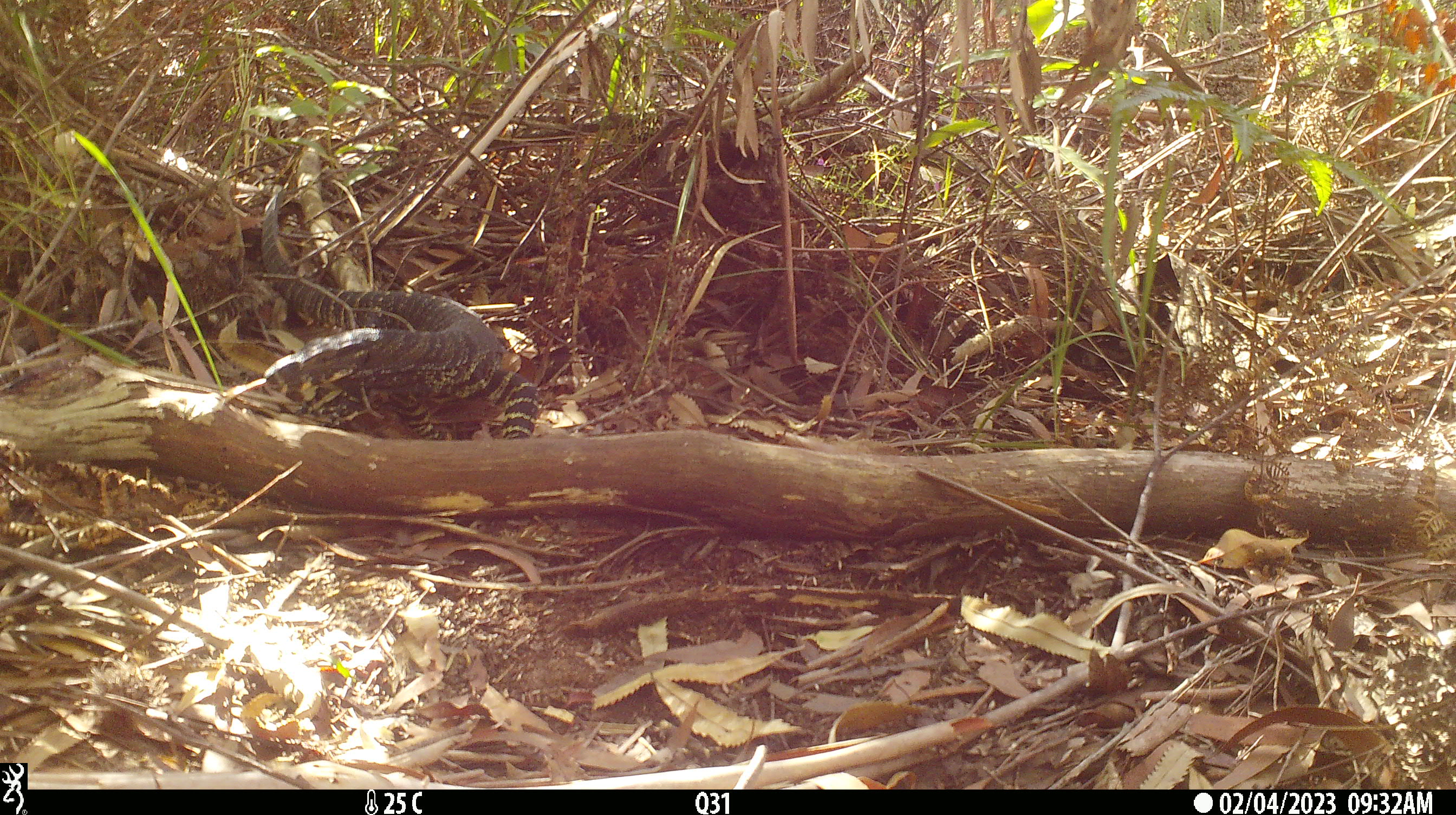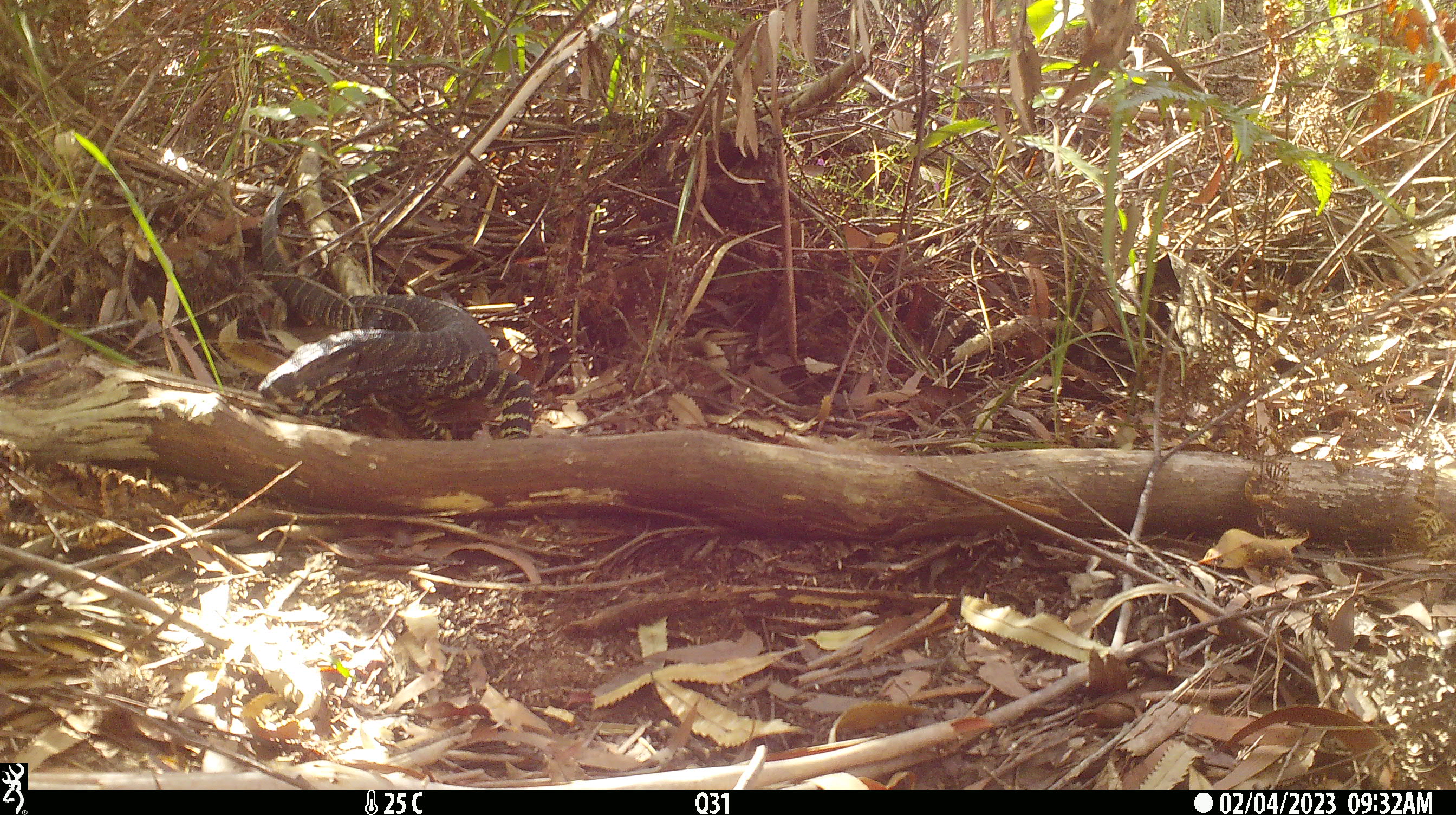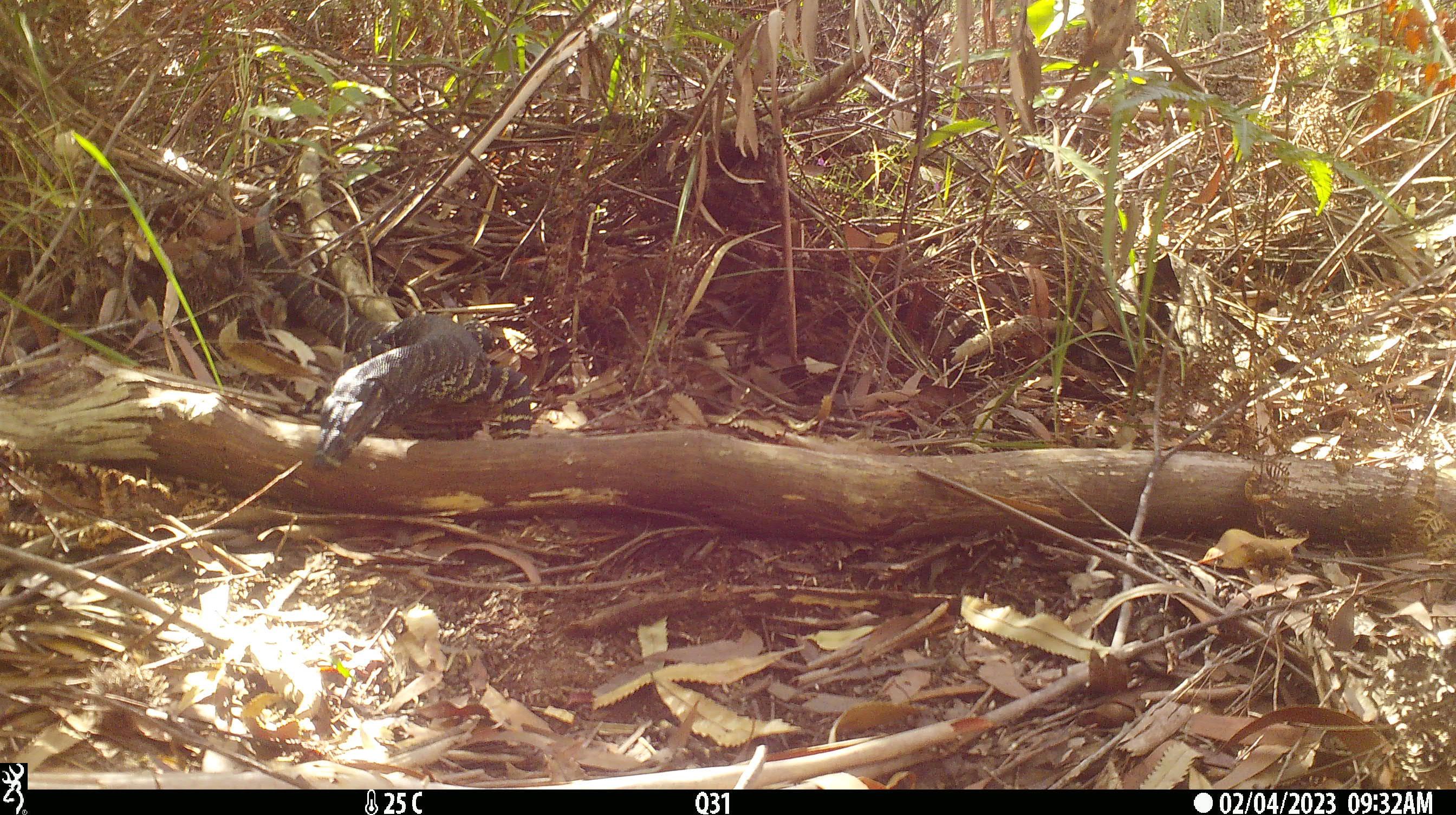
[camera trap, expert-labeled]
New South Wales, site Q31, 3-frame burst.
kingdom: Animalia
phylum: Chordata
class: Reptilia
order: Squamata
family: Varanidae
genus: Varanus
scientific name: Varanus varius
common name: lace monitor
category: goanna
Goanna (lace monitor) (Varanus varius).